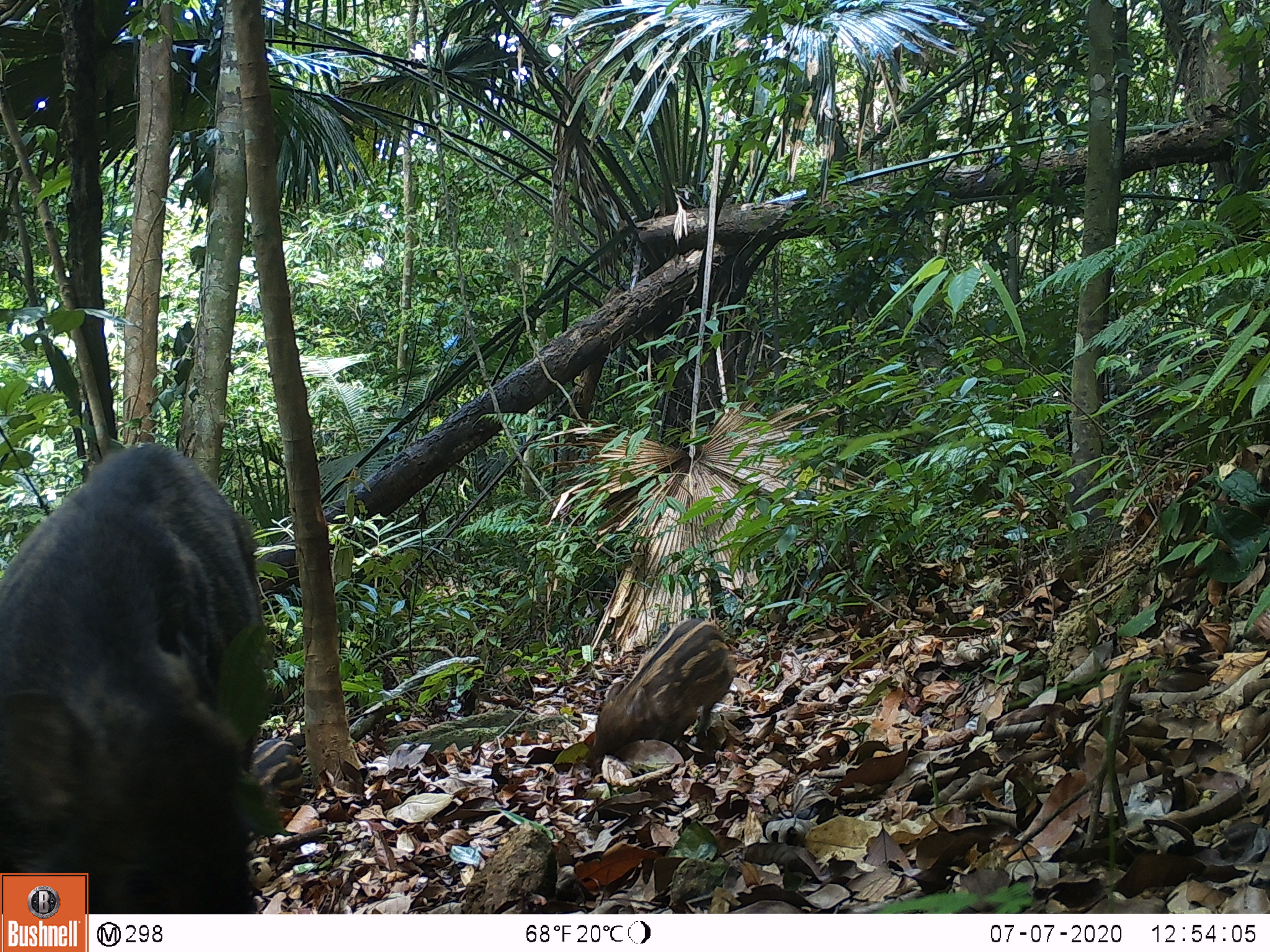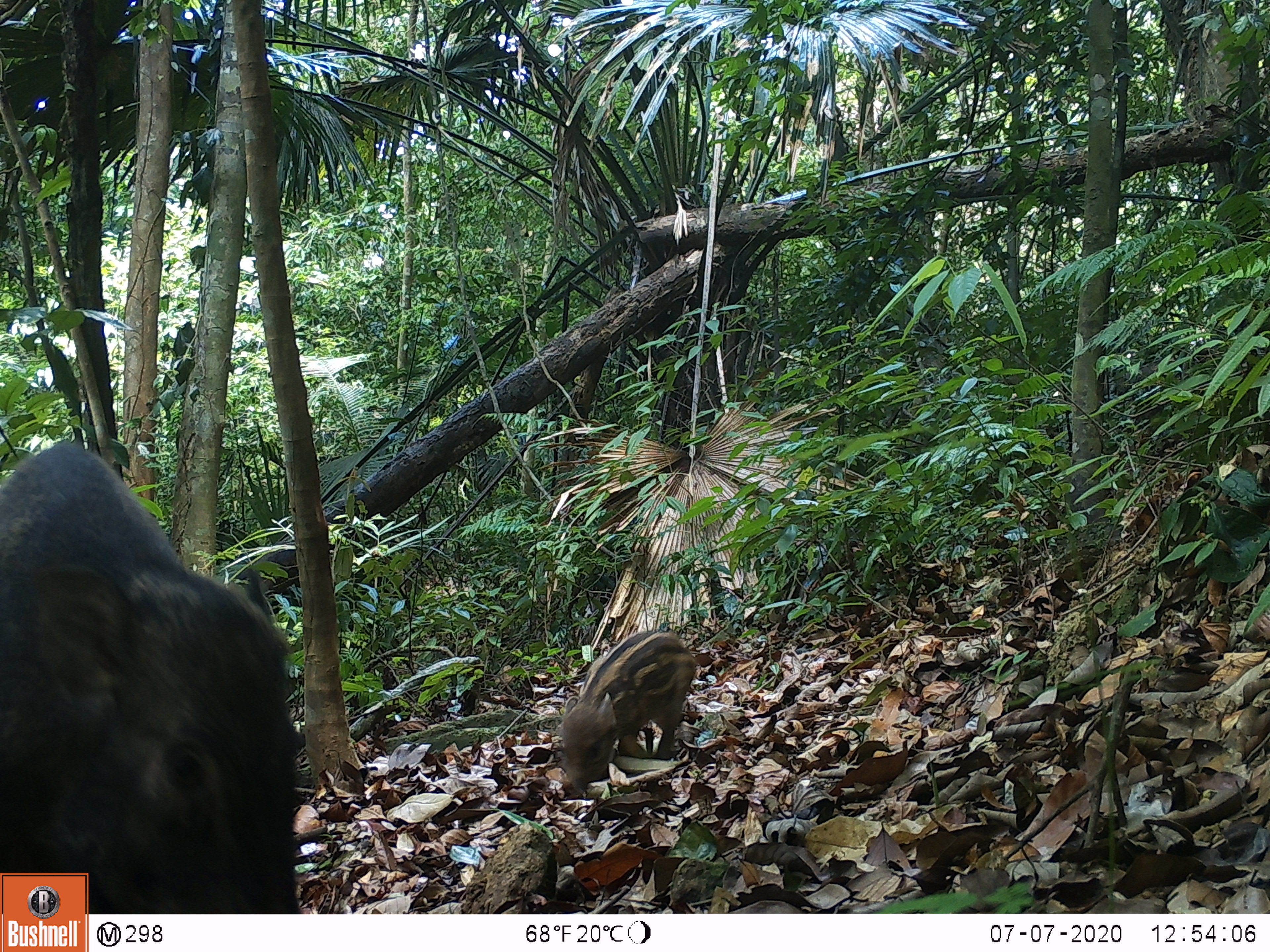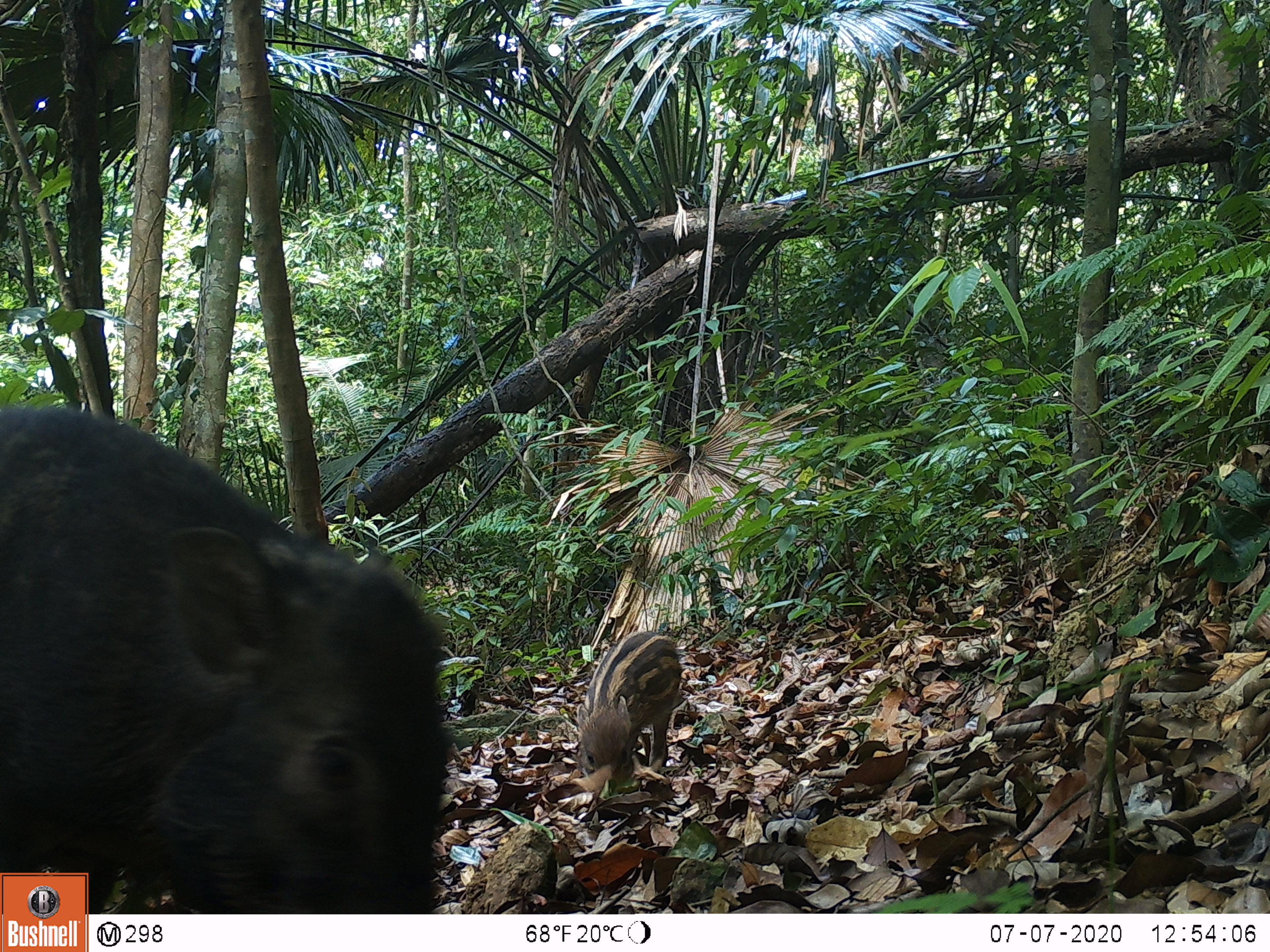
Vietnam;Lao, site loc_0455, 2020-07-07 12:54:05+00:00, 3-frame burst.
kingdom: Animalia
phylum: Chordata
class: Mammalia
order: Artiodactyla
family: Suidae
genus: Sus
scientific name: Sus scrofa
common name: eurasian wild pig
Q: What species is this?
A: Eurasian wild pig (Sus scrofa).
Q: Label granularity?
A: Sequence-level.